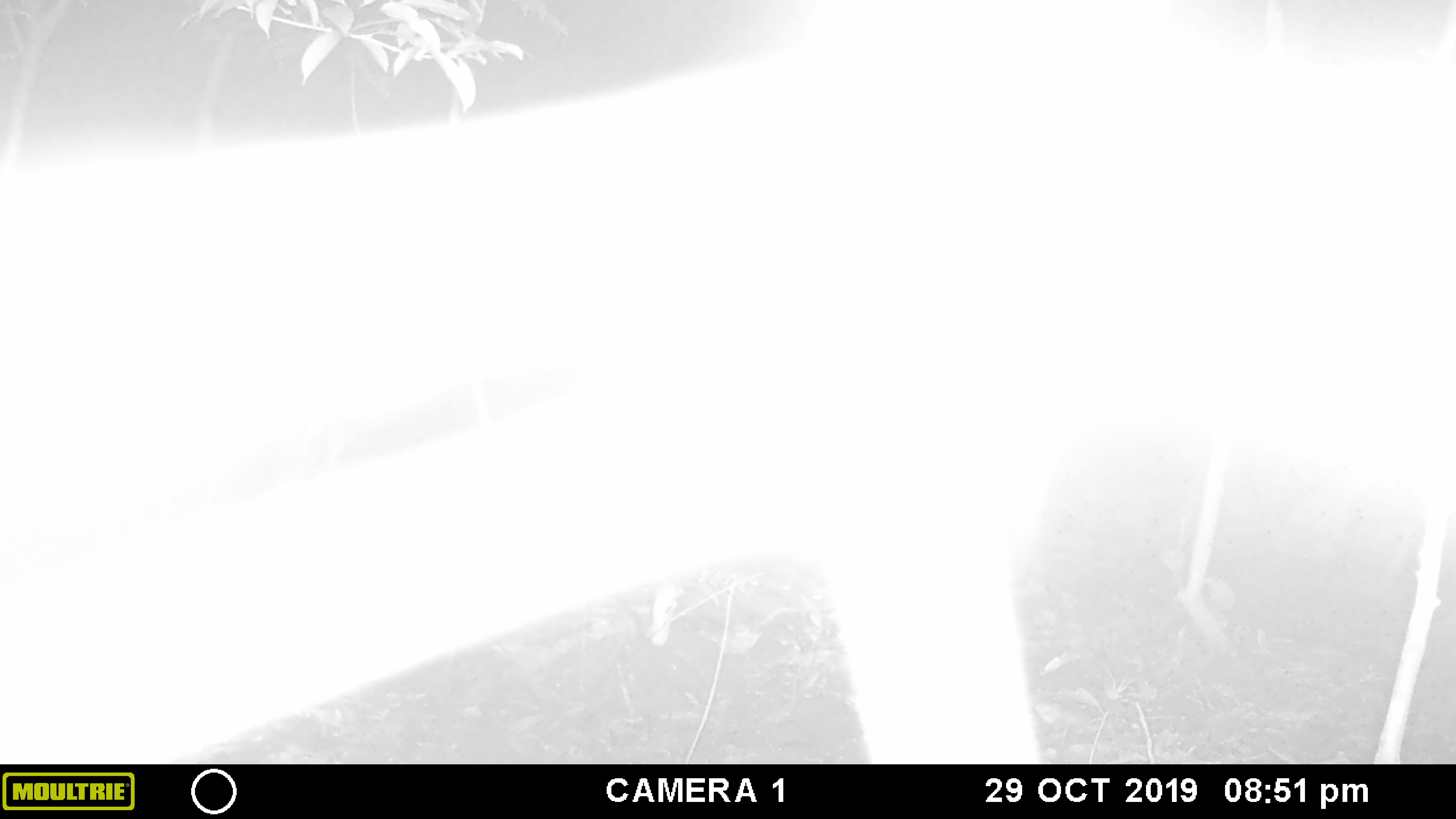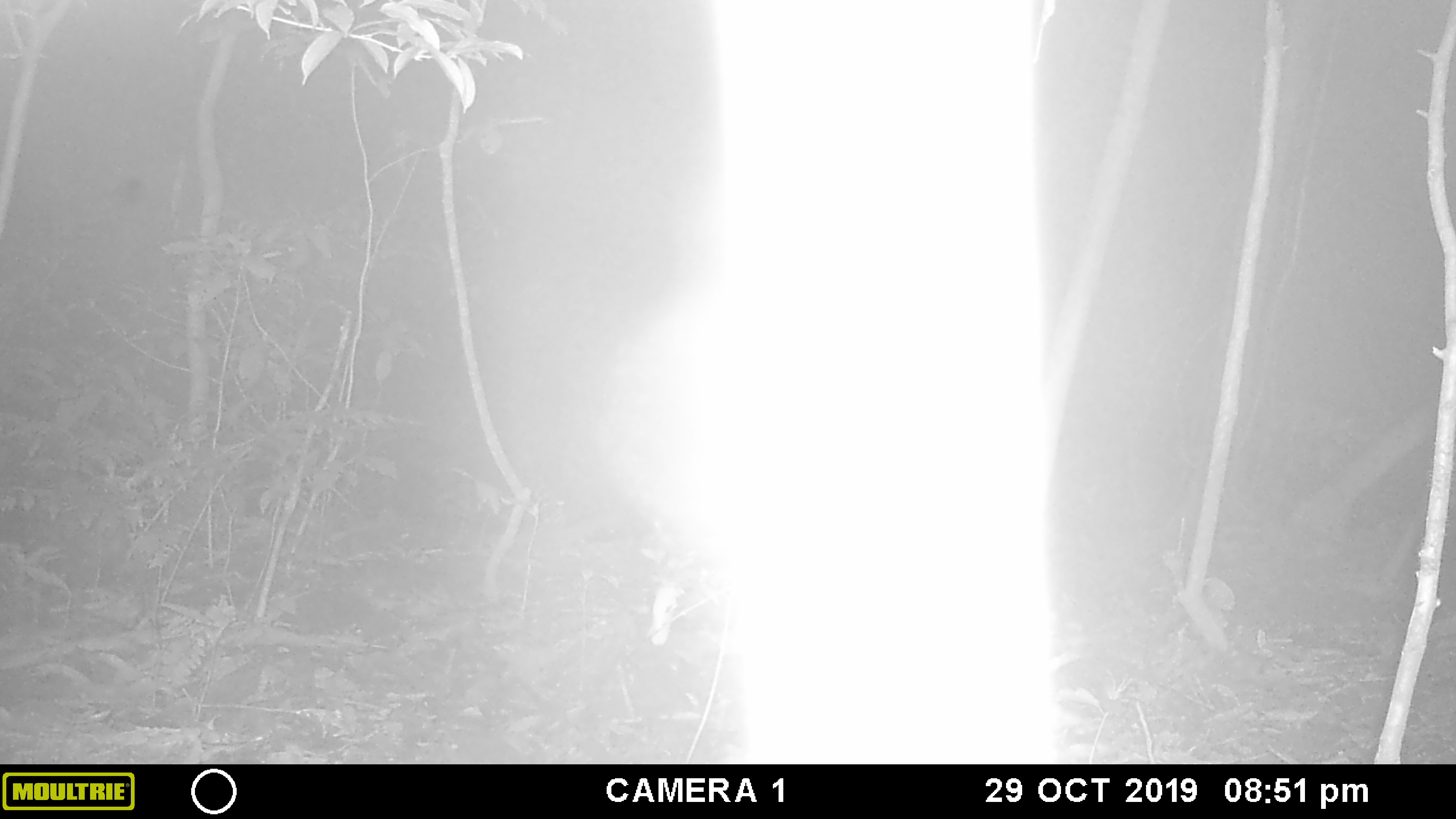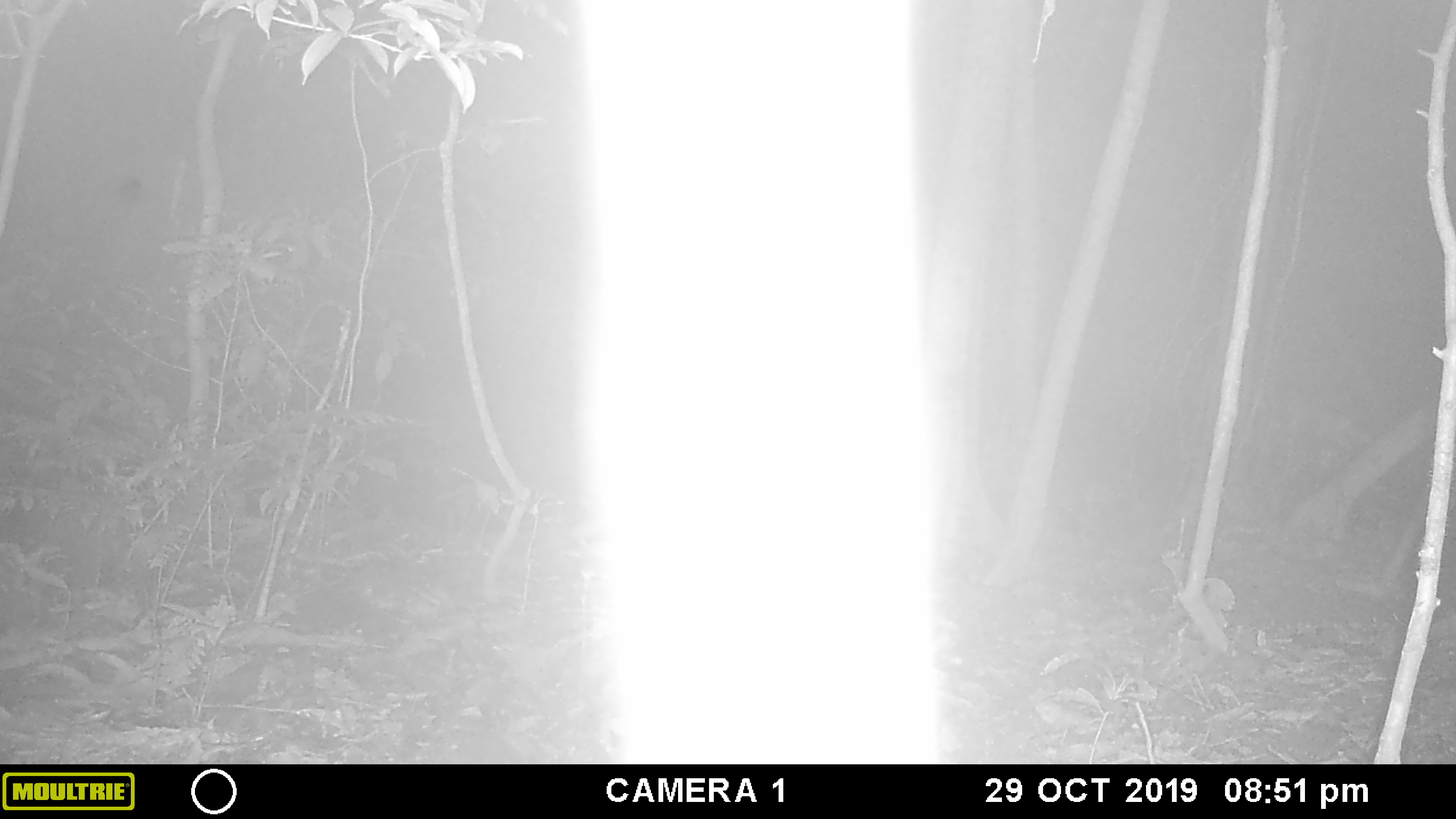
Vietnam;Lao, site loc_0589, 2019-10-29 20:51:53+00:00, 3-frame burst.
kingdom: Animalia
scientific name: Animalia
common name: animal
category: unidentified animal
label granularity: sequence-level